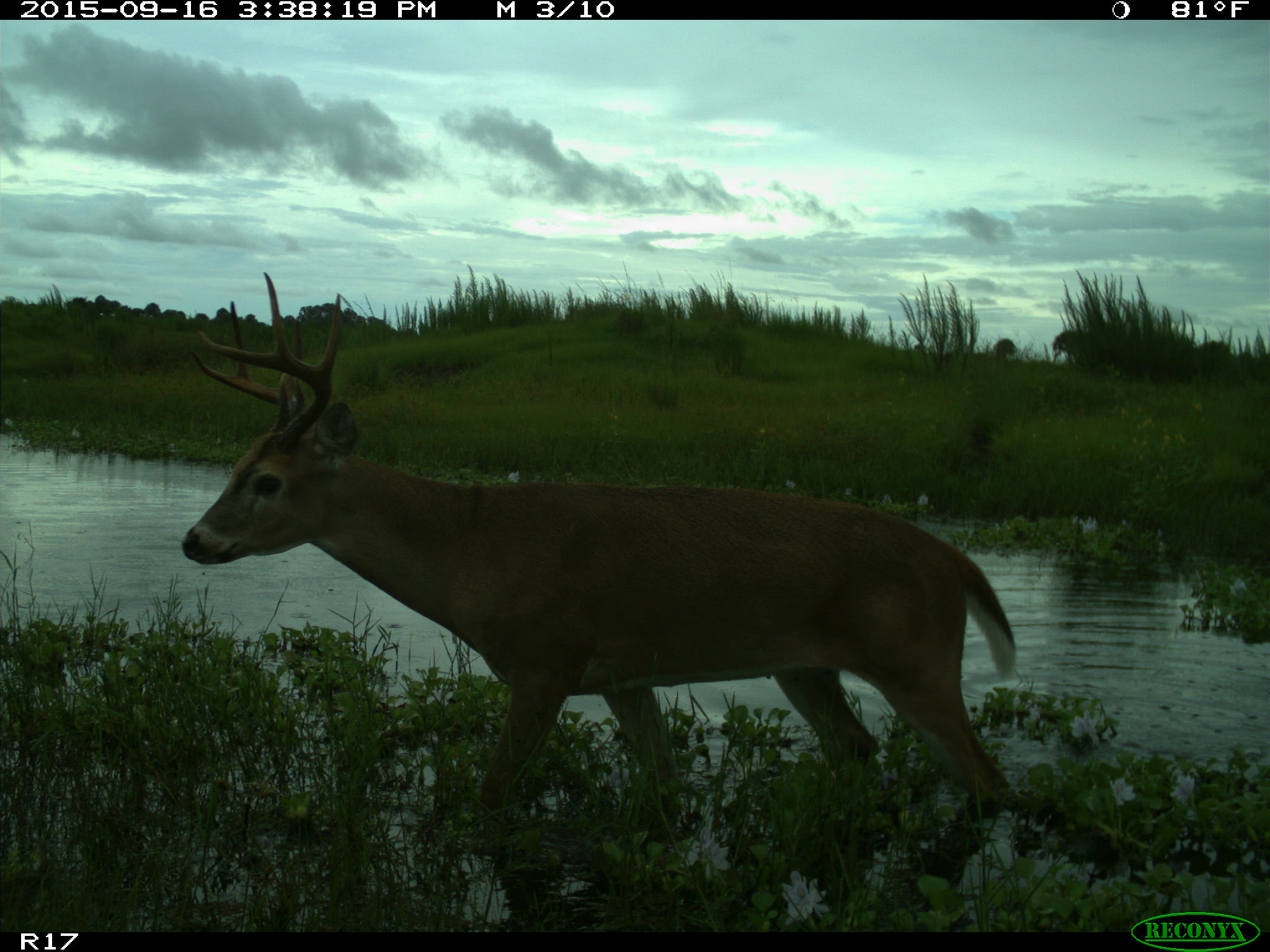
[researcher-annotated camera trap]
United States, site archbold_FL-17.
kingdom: Animalia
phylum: Chordata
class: Mammalia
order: Artiodactyla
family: Cervidae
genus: Odocoileus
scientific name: Odocoileus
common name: deer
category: unidentified deer